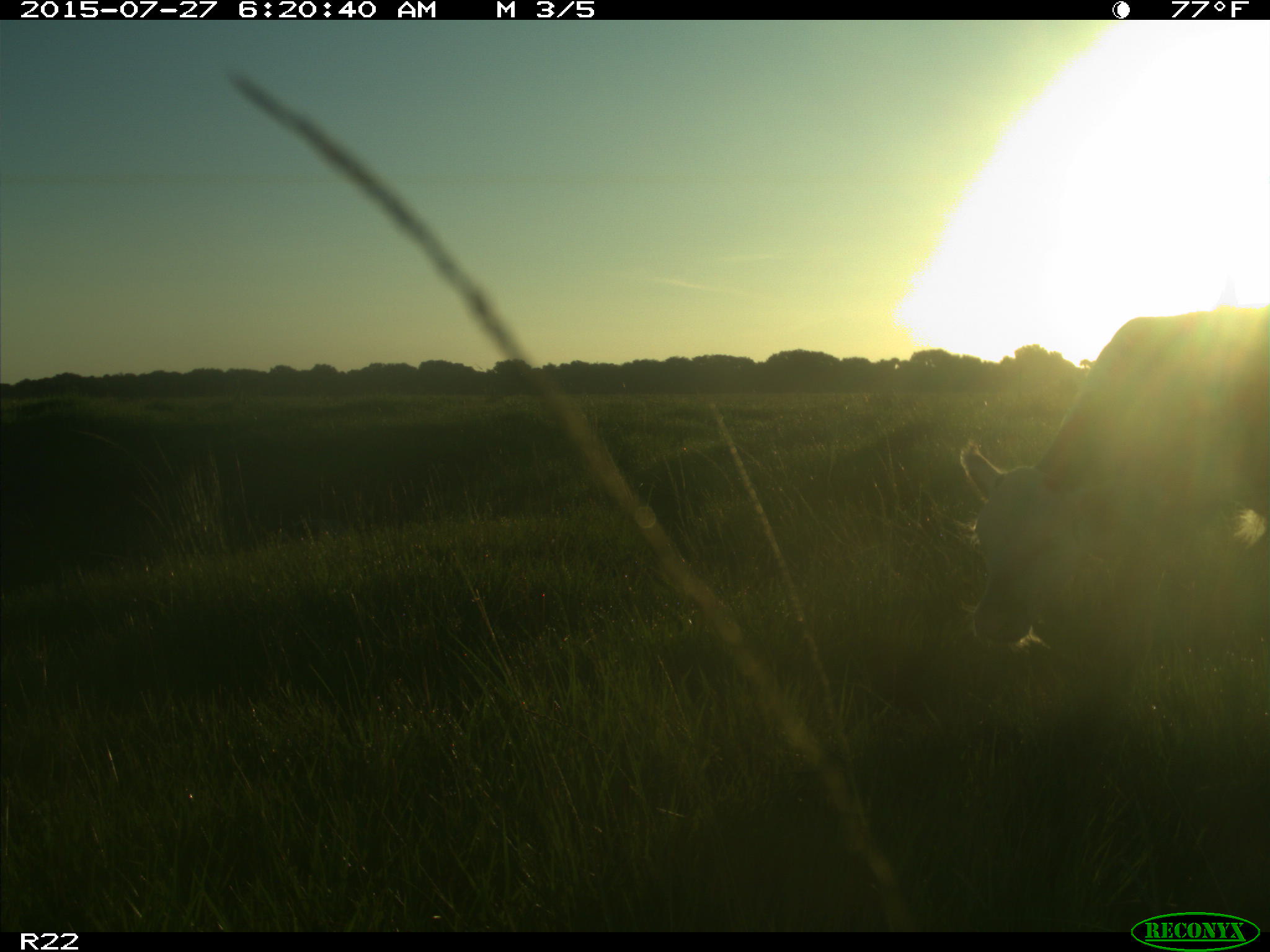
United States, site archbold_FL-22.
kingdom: Animalia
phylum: Chordata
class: Mammalia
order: Artiodactyla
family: Bovidae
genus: Bos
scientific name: Bos taurus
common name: domestic cow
Bos taurus (domestic cow).